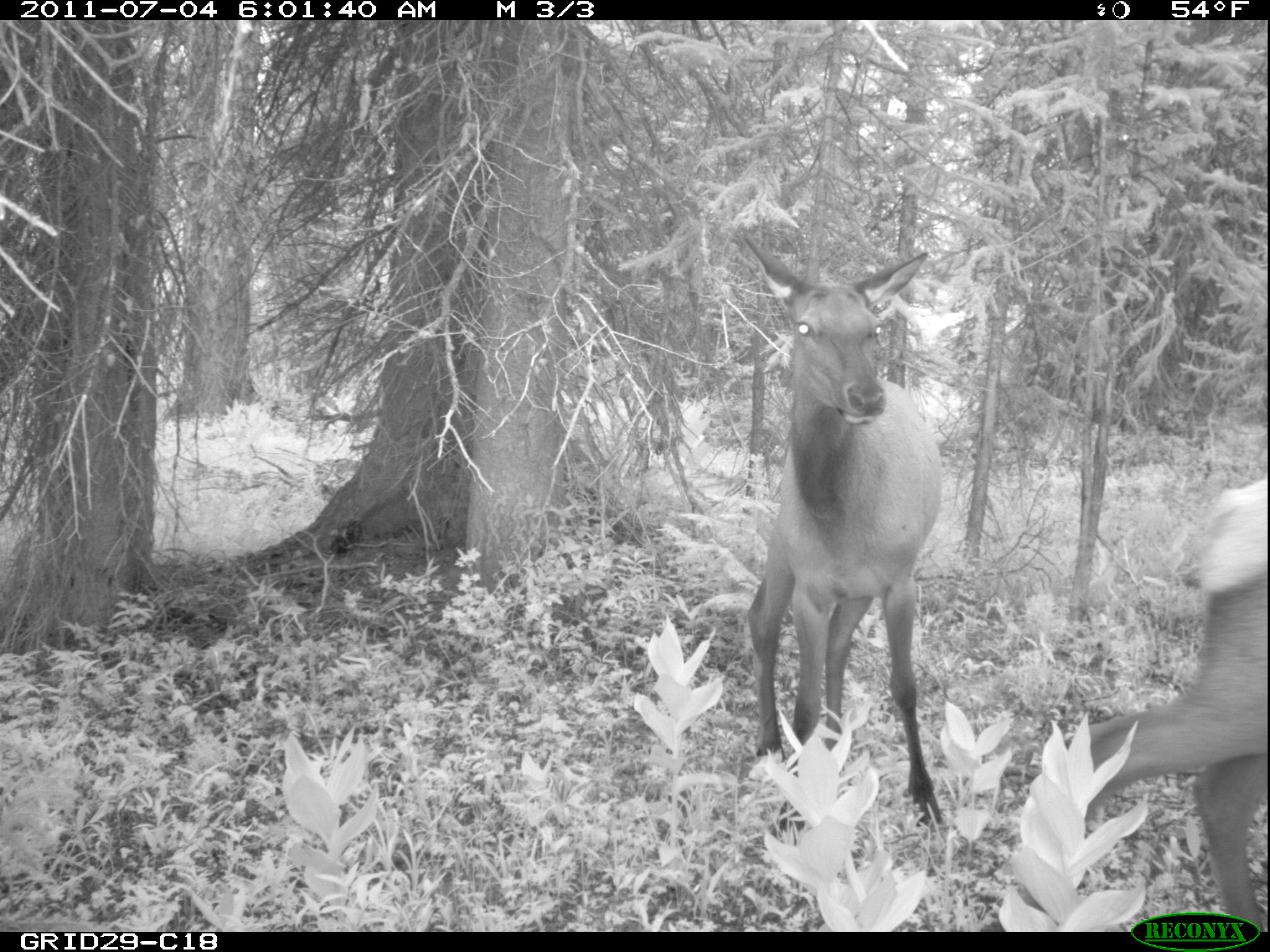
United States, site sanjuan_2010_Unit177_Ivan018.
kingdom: Animalia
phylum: Chordata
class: Mammalia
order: Artiodactyla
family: Cervidae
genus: Cervus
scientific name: Cervus elaphus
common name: red deer